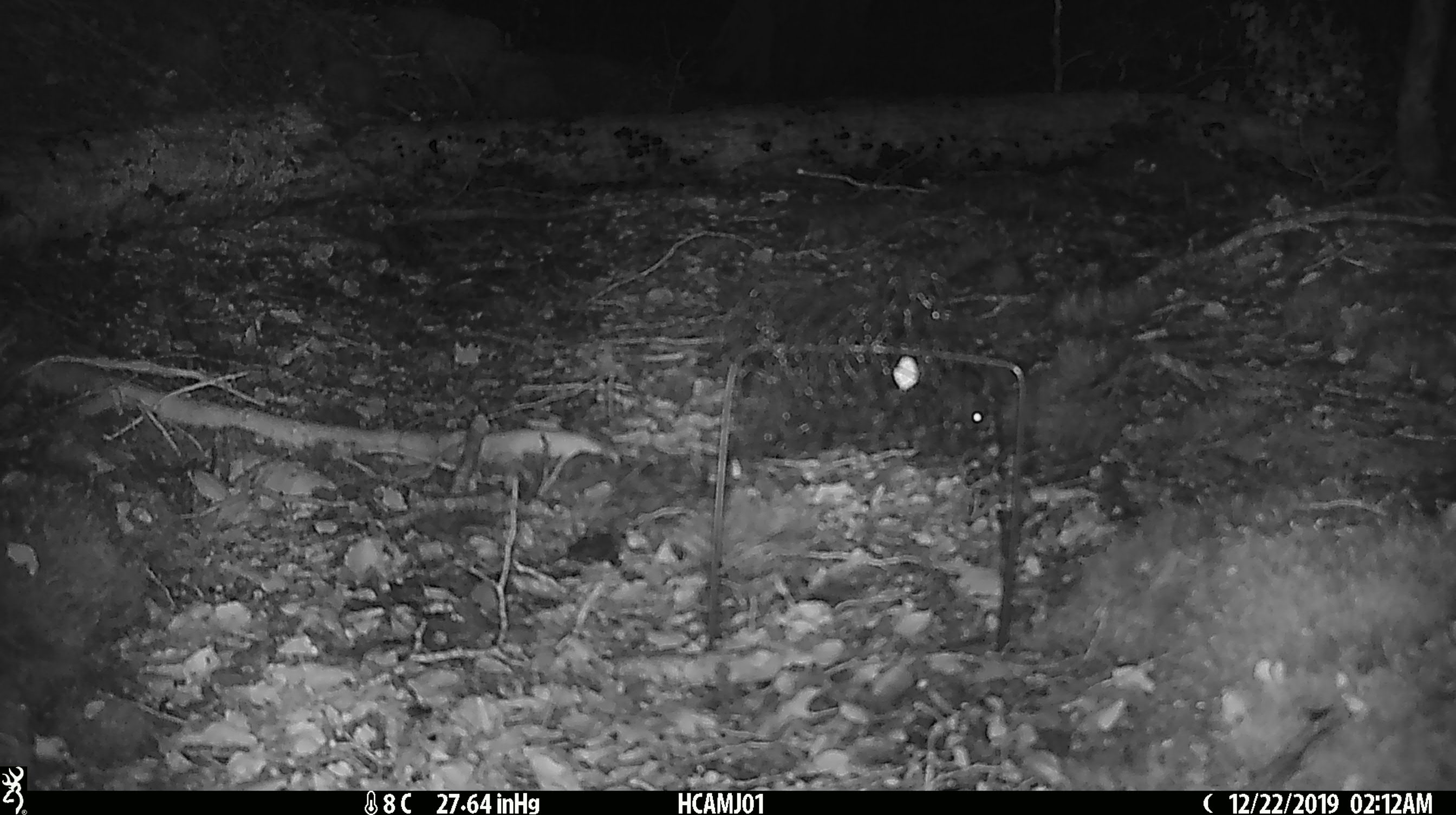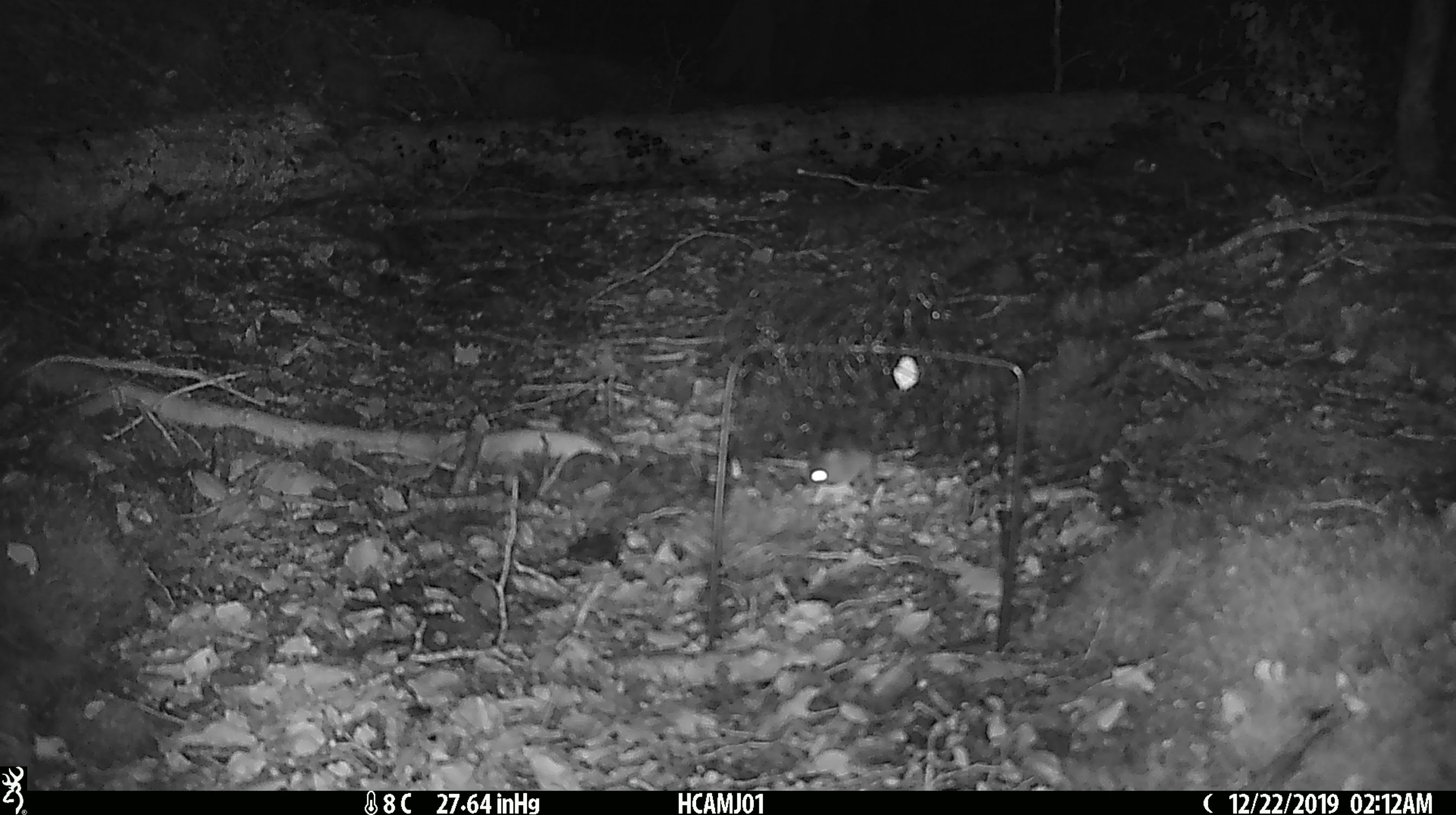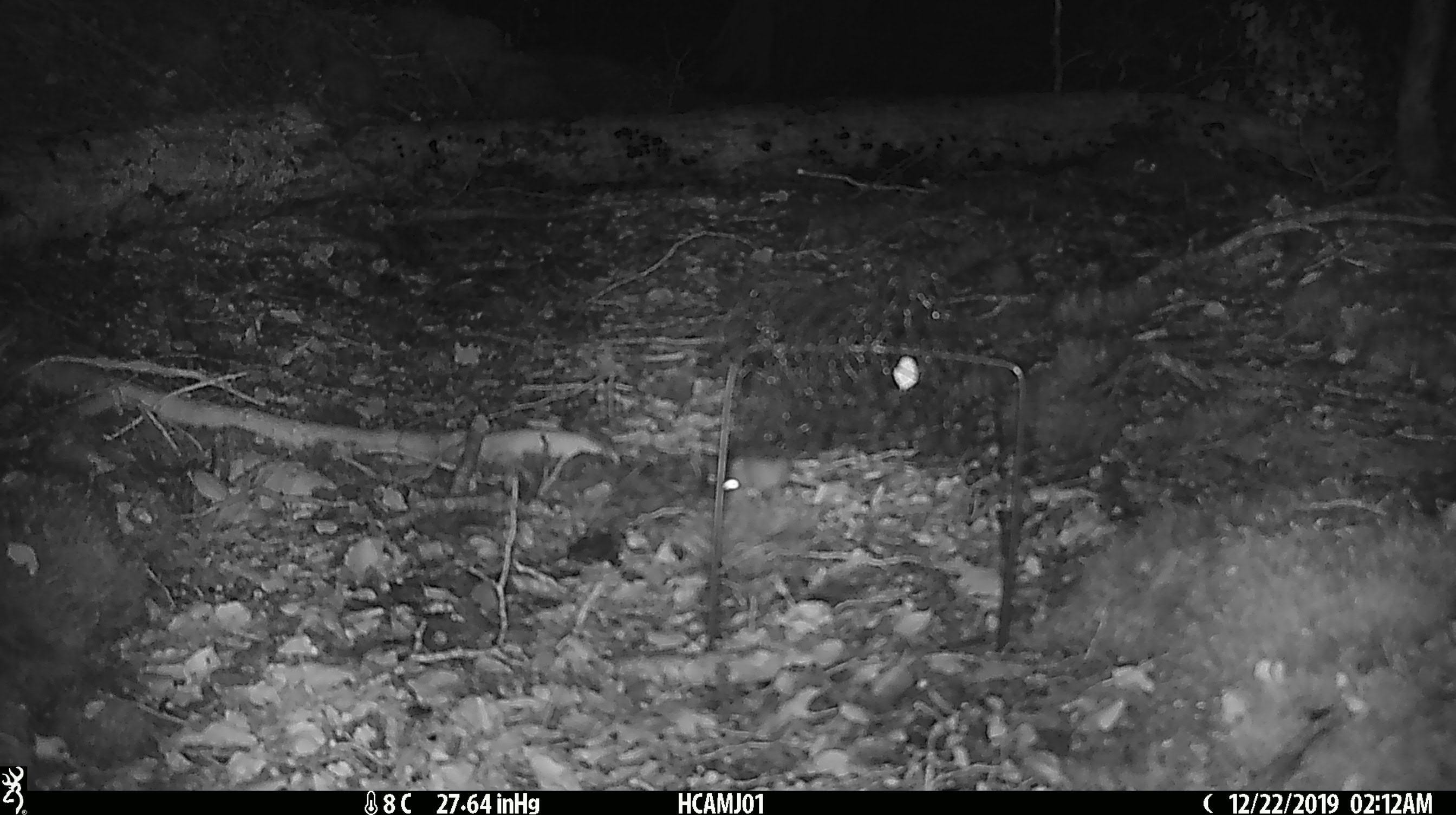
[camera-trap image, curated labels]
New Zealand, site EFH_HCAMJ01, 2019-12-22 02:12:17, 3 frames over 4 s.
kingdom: Animalia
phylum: Chordata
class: Mammalia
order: Rodentia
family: Muridae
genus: Mus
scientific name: Mus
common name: mouse